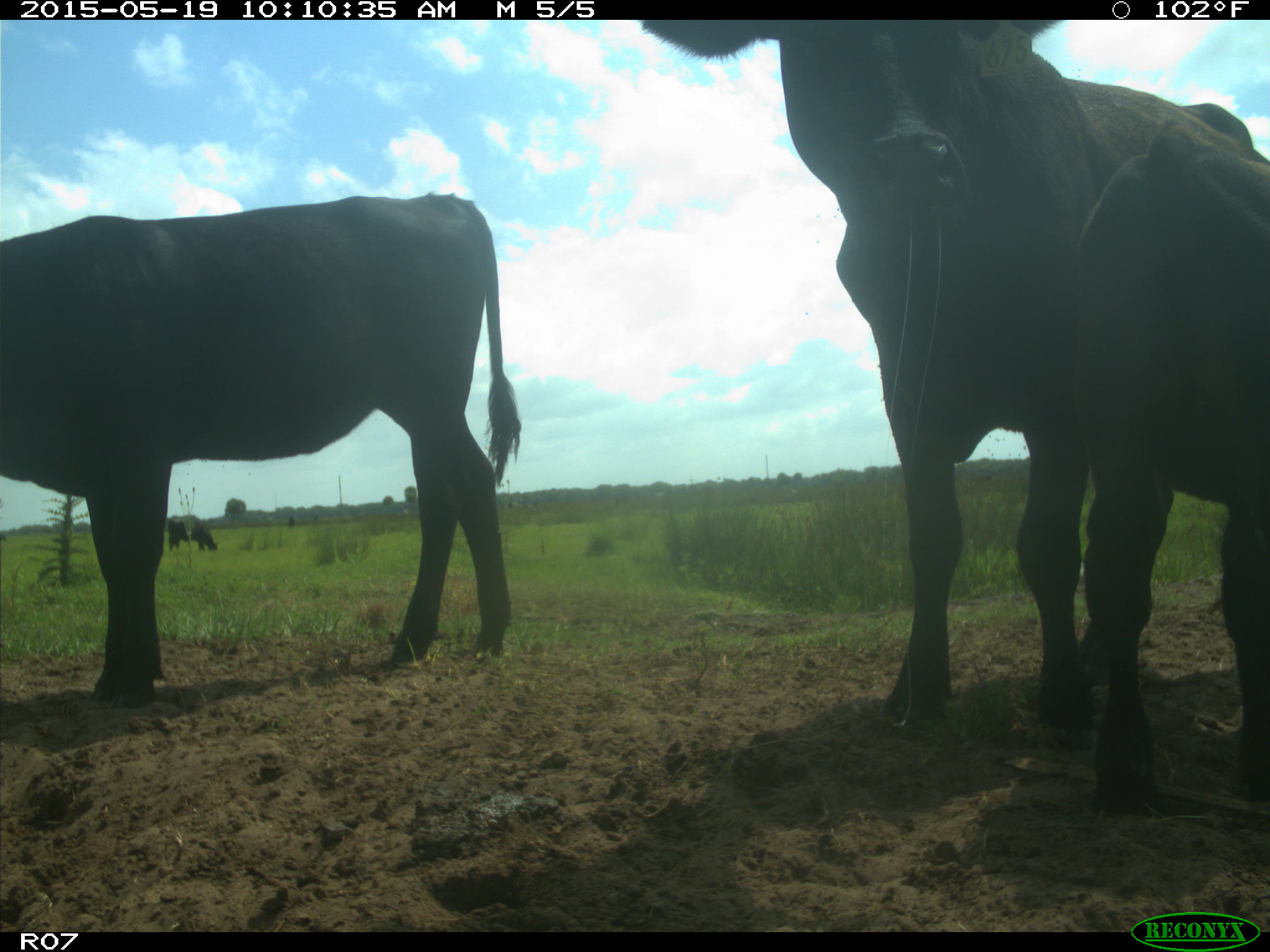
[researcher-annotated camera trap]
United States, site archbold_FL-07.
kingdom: Animalia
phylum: Chordata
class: Mammalia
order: Artiodactyla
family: Bovidae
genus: Bos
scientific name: Bos taurus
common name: domestic cow